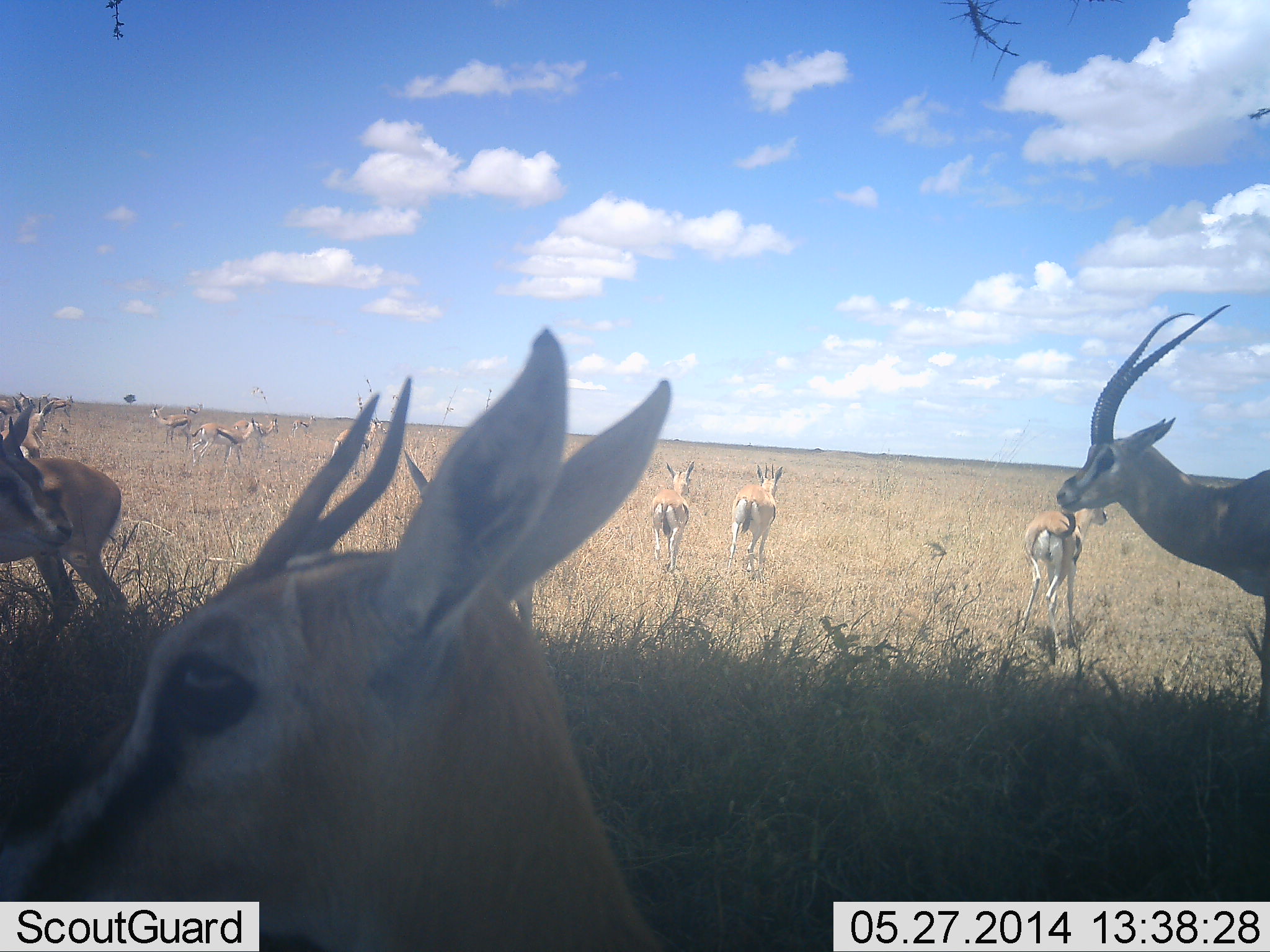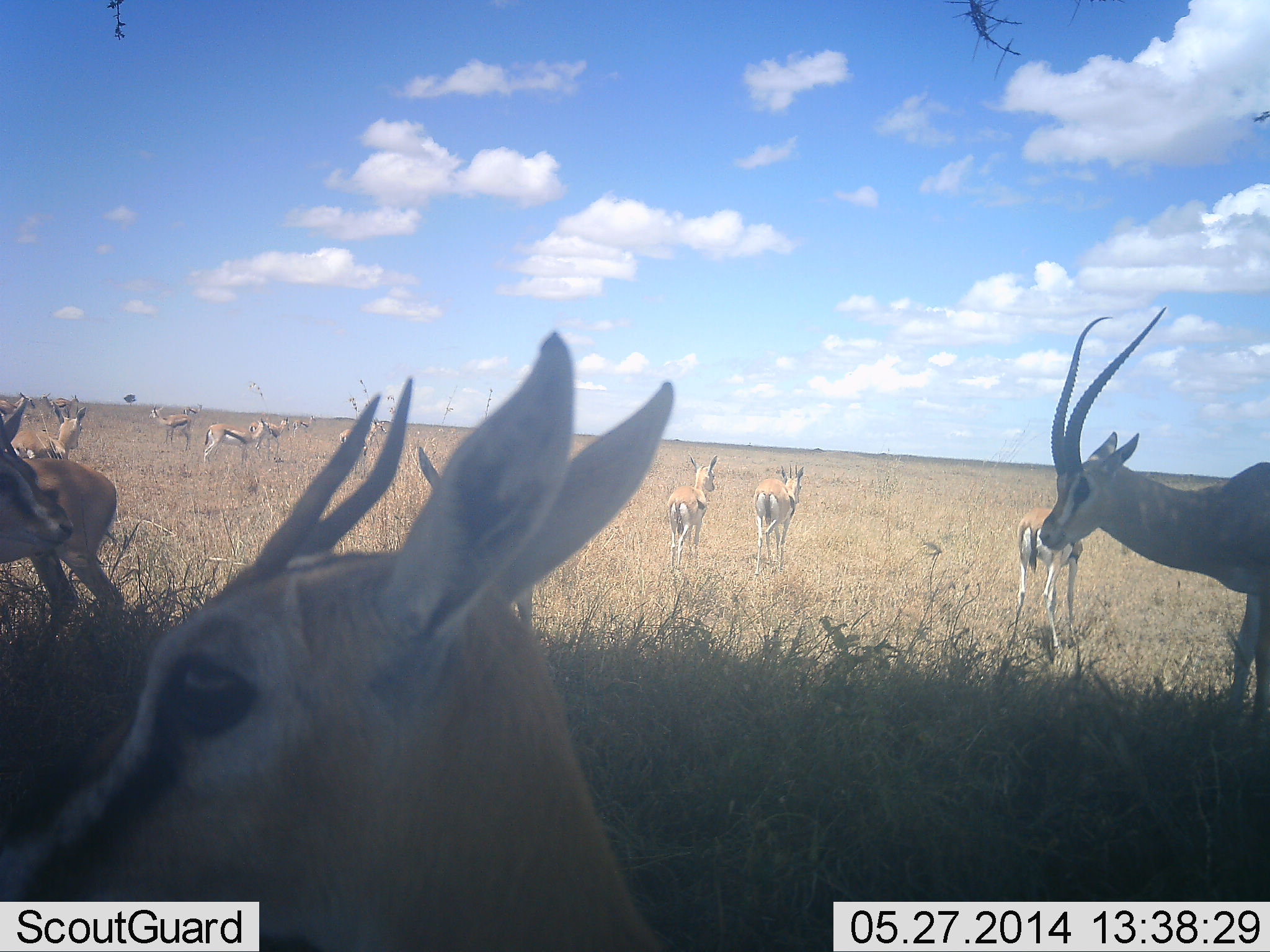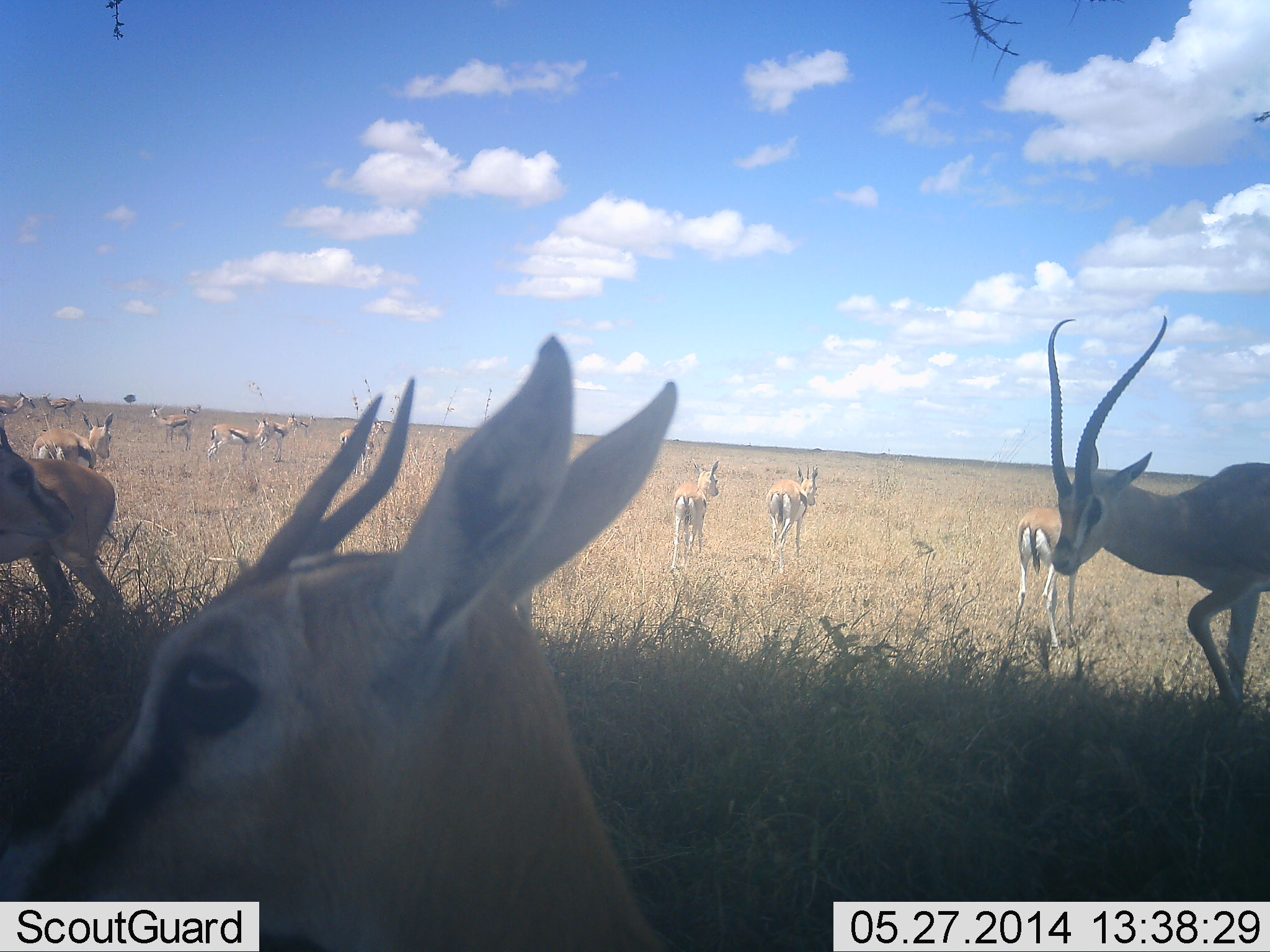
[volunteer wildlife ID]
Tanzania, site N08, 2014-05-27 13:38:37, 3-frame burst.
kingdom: Animalia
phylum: Chordata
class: Mammalia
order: Artiodactyla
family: Bovidae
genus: Eudorcas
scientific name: Eudorcas thomsonii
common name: thomson's gazelle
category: gazellethomsons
Gazellethomsons (thomson's gazelle) (Eudorcas thomsonii), count 11-50. Behavior (volunteer vote fractions): standing 85%, resting 15%, moving 46%, interacting 0%. Young present (vote fraction): 0%. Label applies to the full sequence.